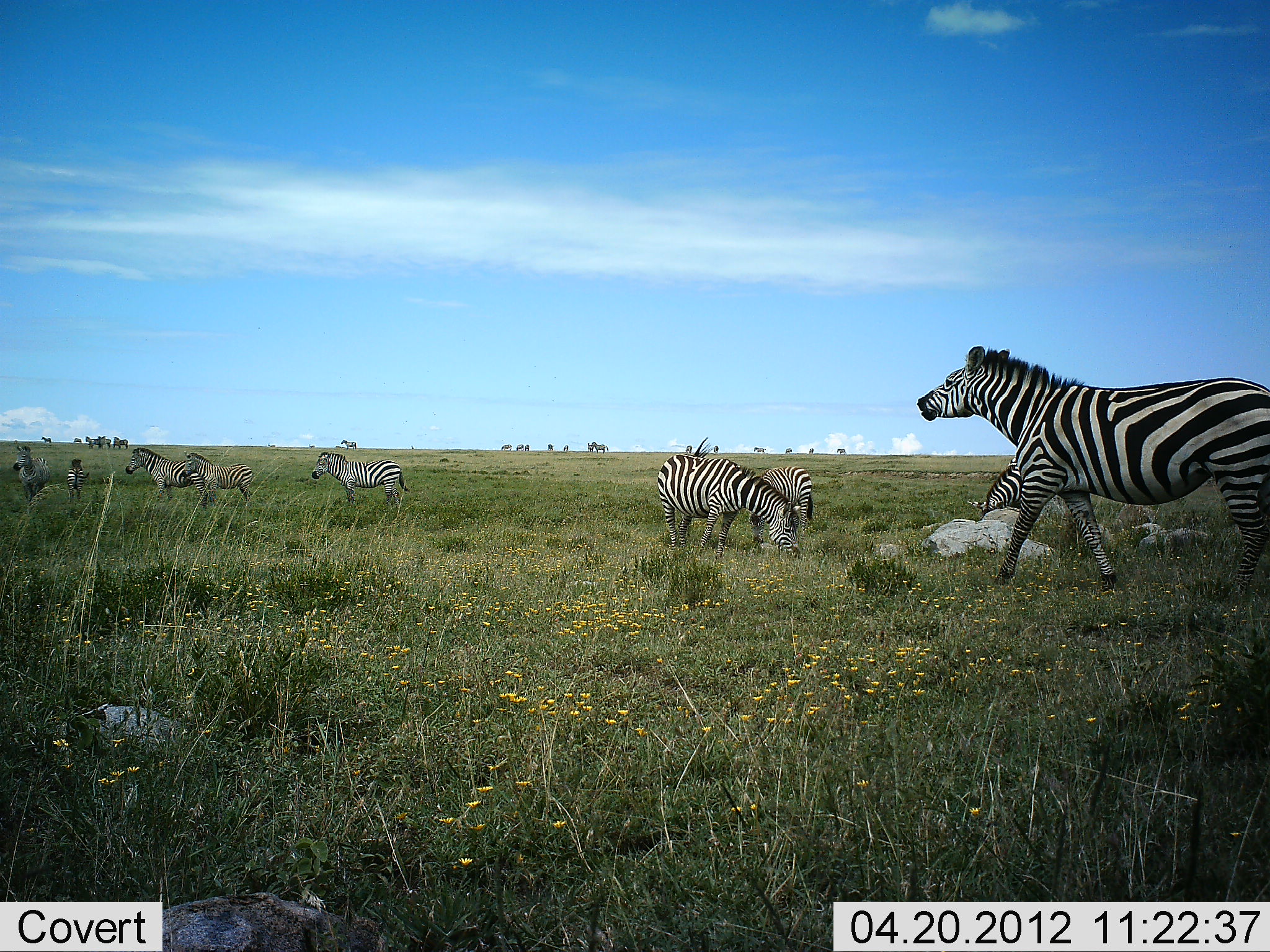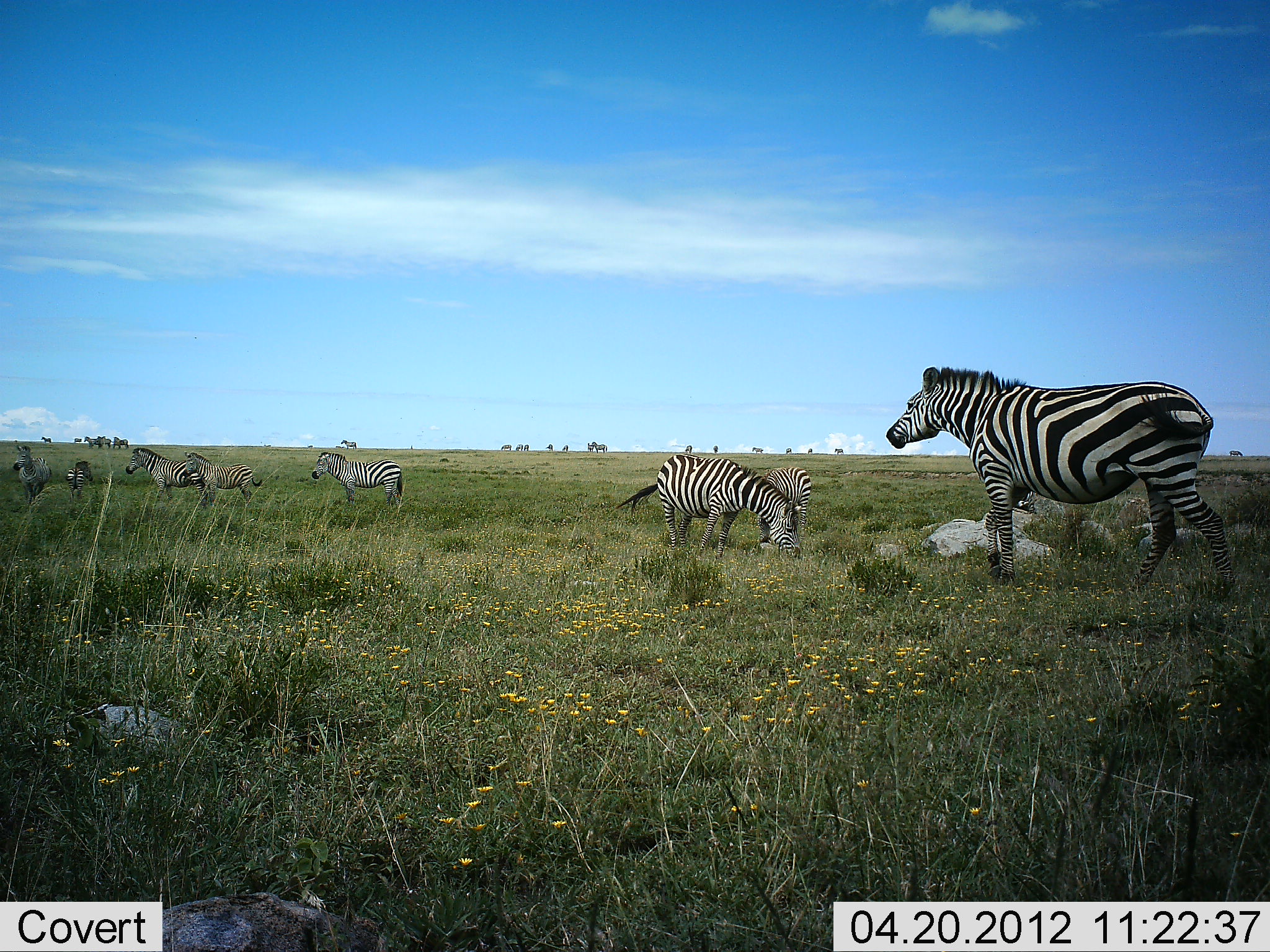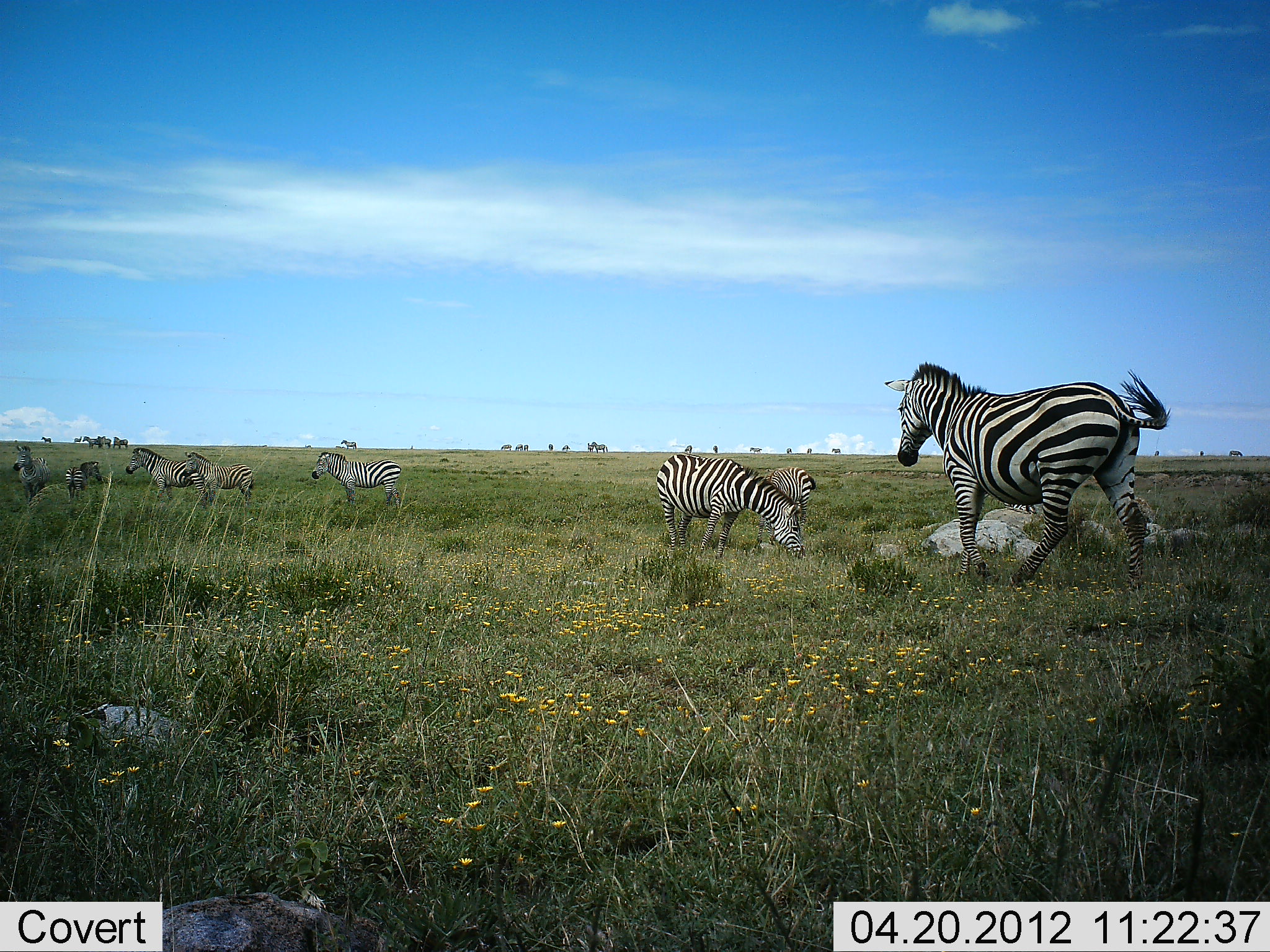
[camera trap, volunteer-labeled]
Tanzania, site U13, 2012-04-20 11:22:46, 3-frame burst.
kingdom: Animalia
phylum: Chordata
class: Mammalia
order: Perissodactyla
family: Equidae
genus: Equus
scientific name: Equus quagga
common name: plains zebra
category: zebra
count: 8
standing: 69%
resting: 3%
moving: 69%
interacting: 3%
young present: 14%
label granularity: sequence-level